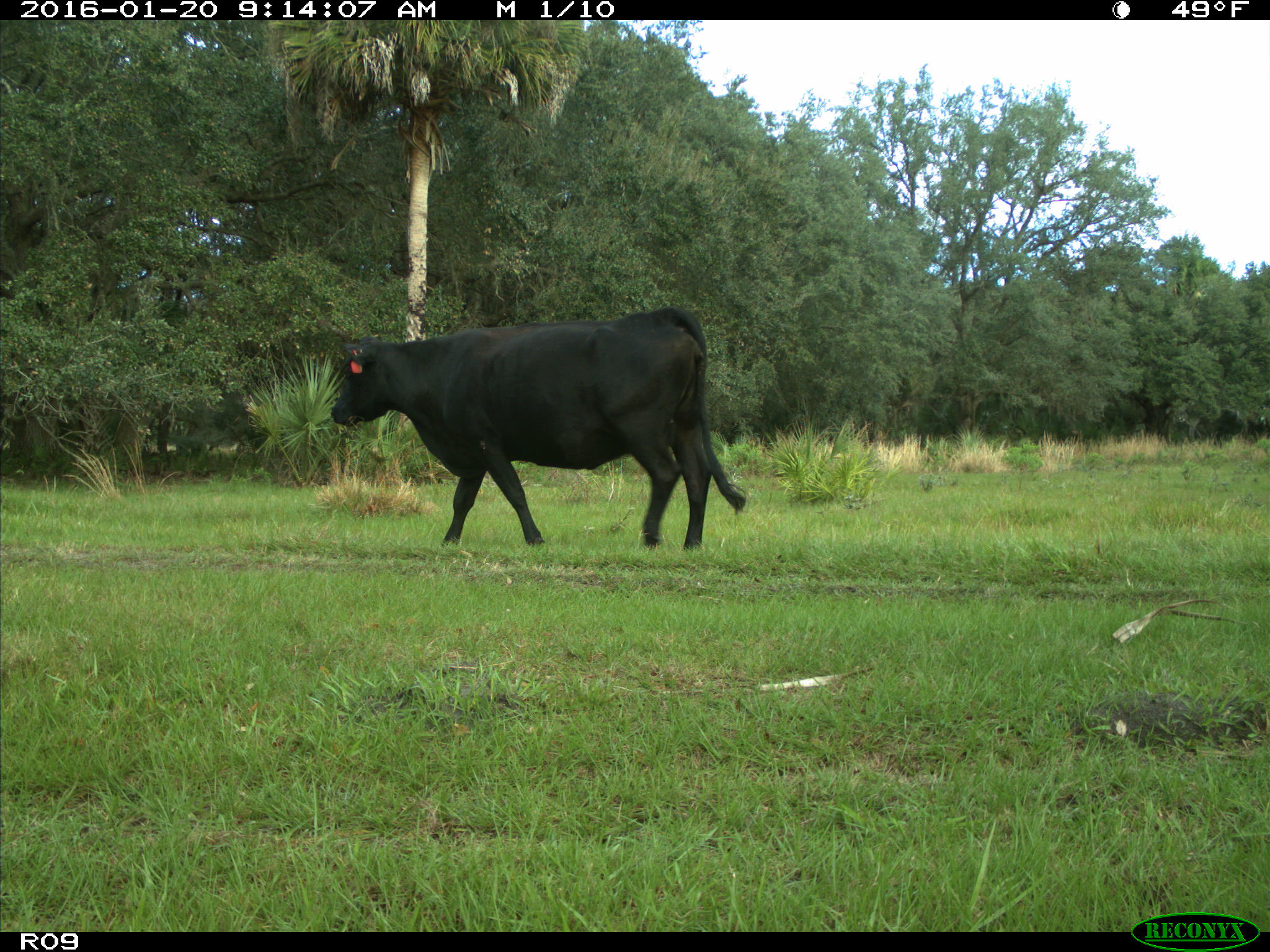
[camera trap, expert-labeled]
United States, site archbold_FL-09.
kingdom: Animalia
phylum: Chordata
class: Mammalia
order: Artiodactyla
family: Bovidae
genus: Bos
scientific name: Bos taurus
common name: domestic cow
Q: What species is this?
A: Bos taurus (domestic cow).